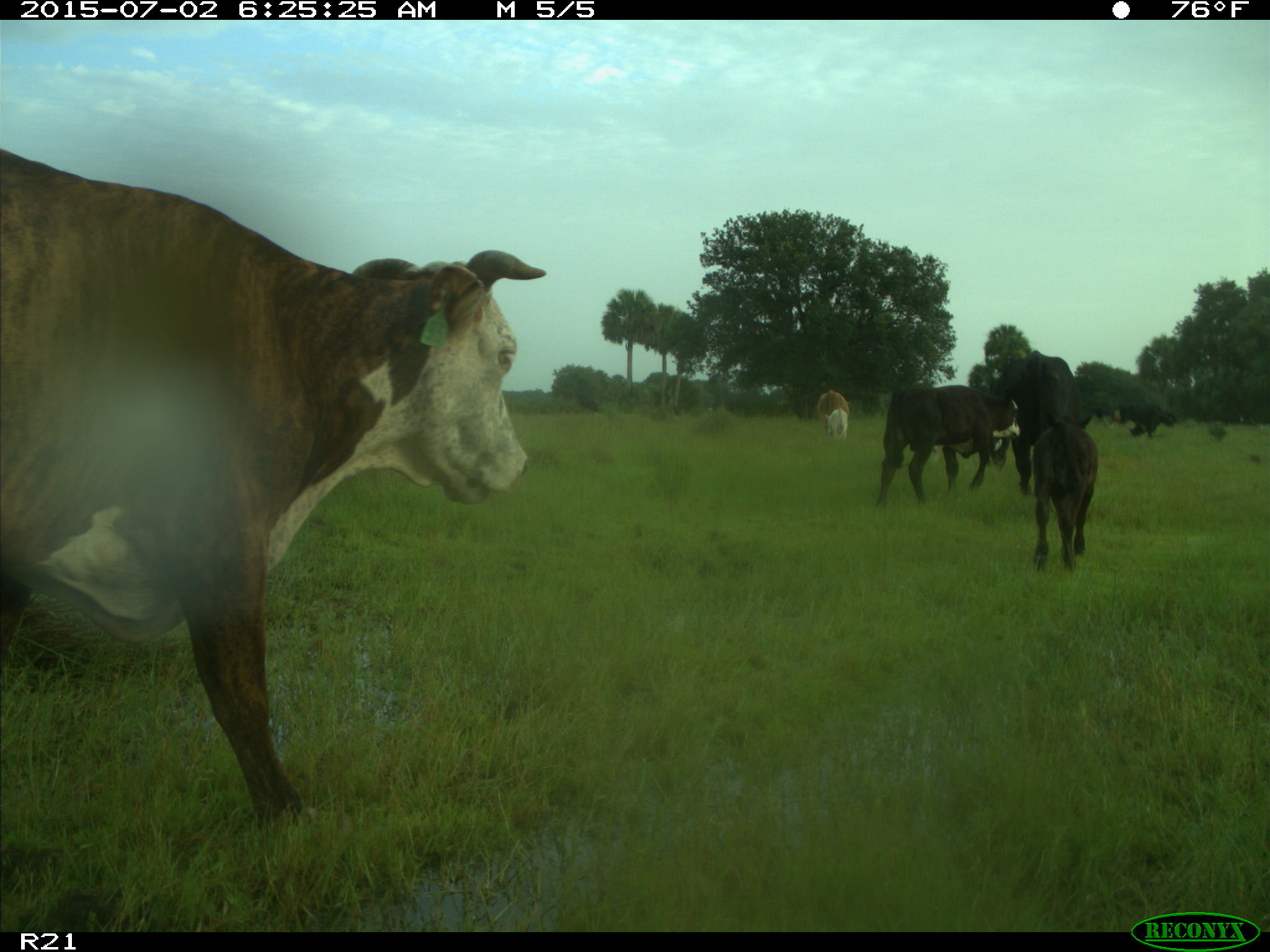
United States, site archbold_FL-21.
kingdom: Animalia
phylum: Chordata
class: Mammalia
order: Artiodactyla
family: Bovidae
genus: Bos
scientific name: Bos taurus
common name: domestic cow